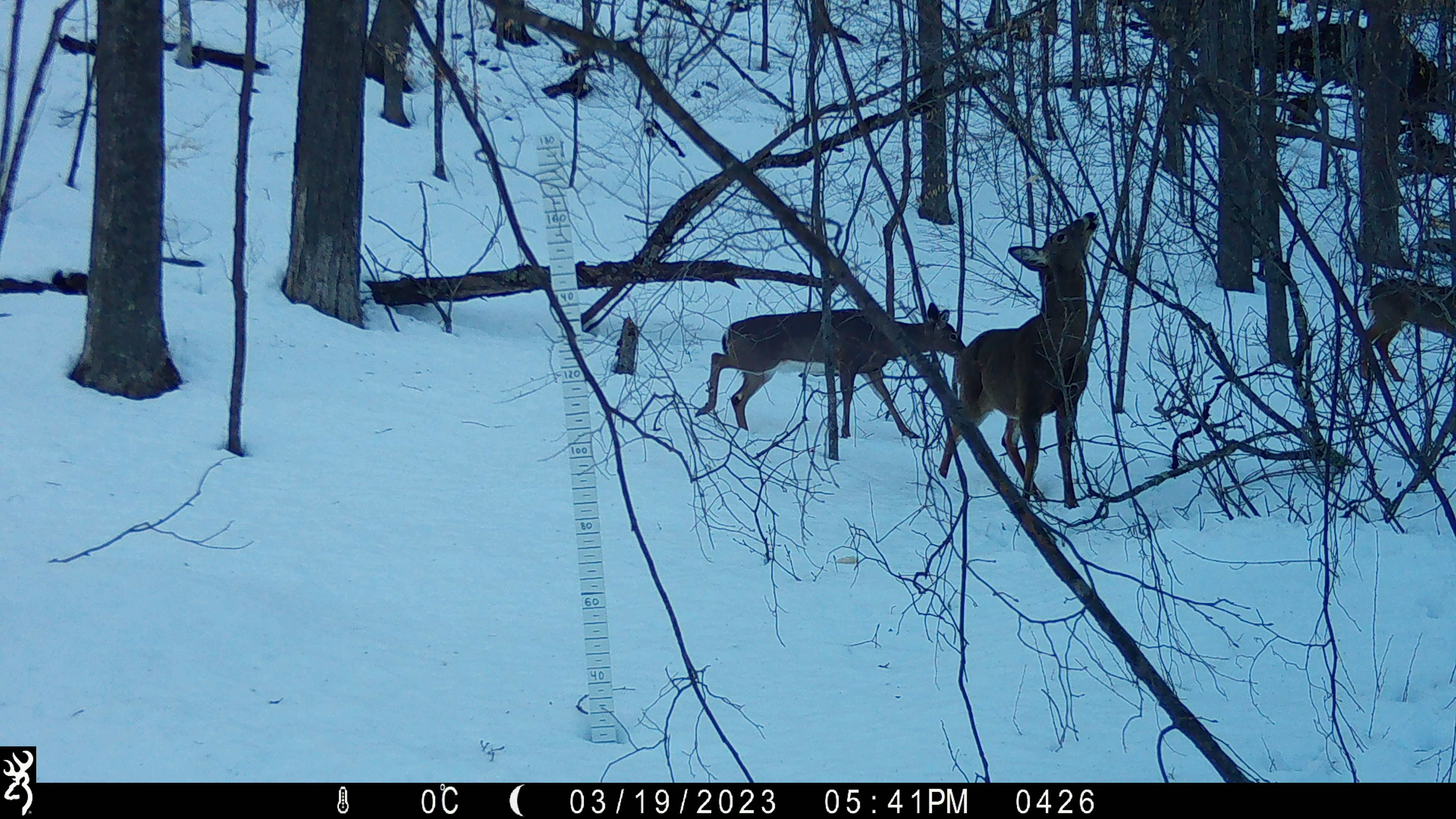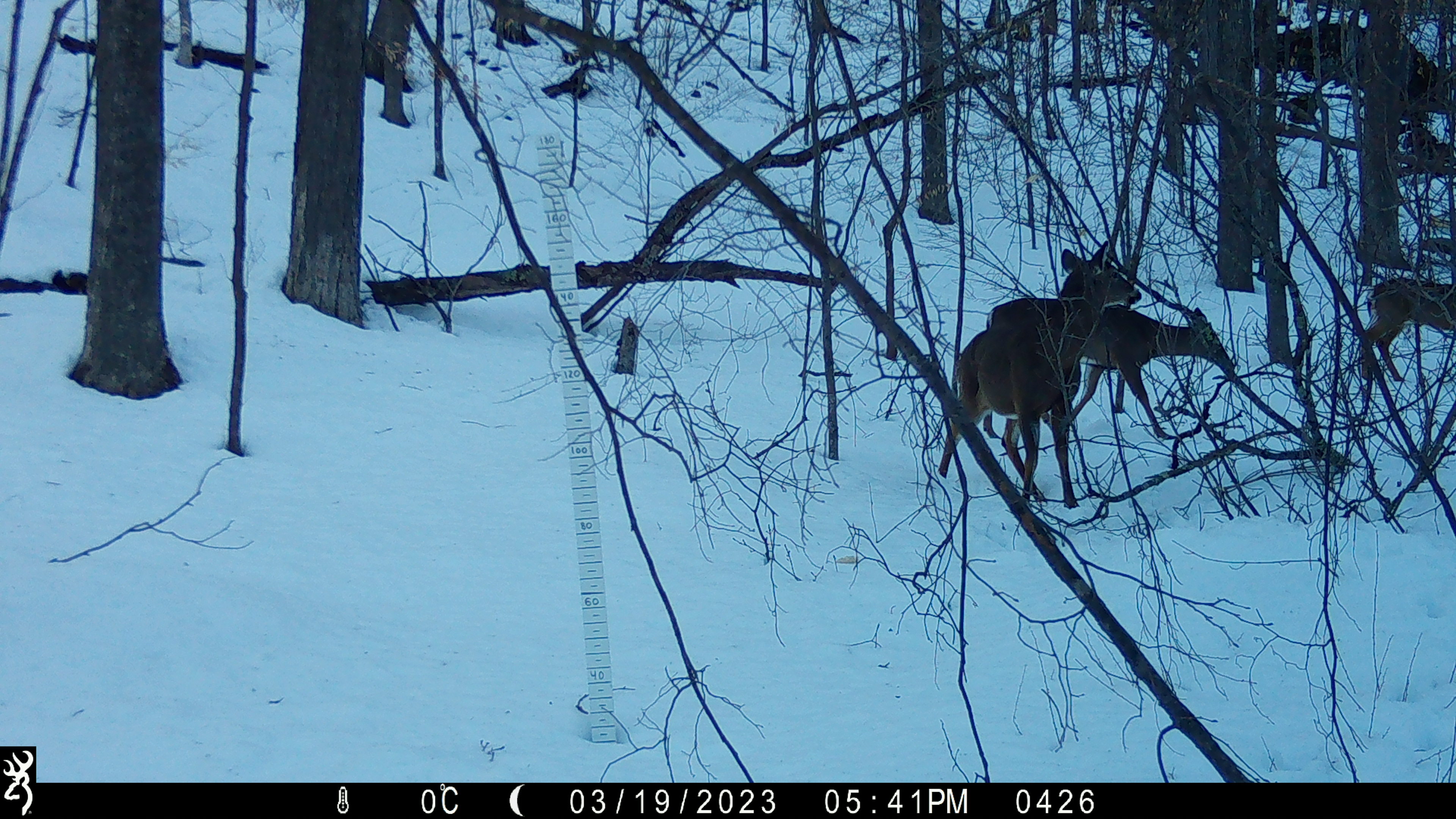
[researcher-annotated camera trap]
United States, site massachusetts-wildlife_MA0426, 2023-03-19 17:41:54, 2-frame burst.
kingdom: Animalia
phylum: Chordata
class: Mammalia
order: Artiodactyla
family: Cervidae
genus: Odocoileus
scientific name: Odocoileus virginianus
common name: white-tailed deer